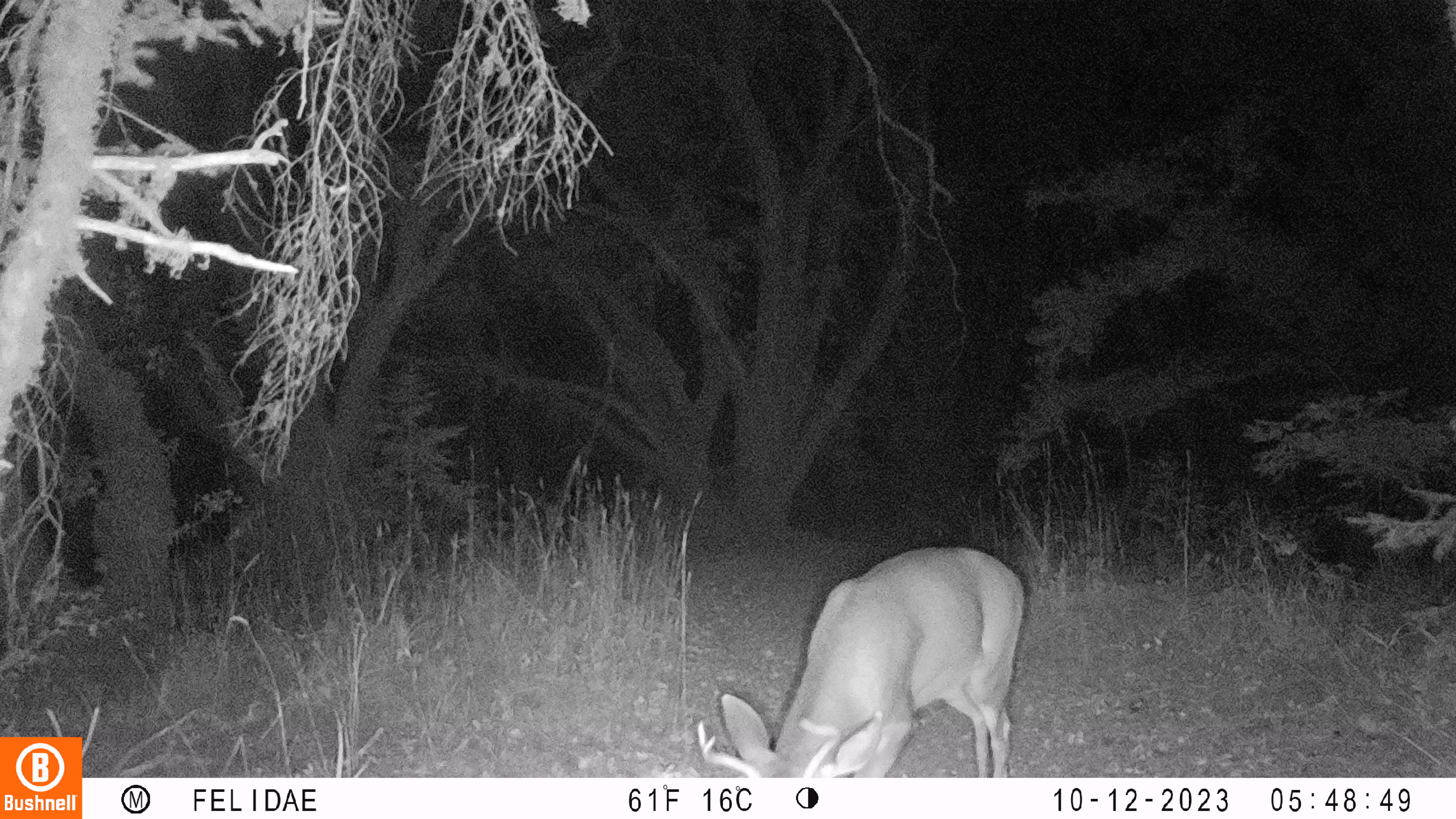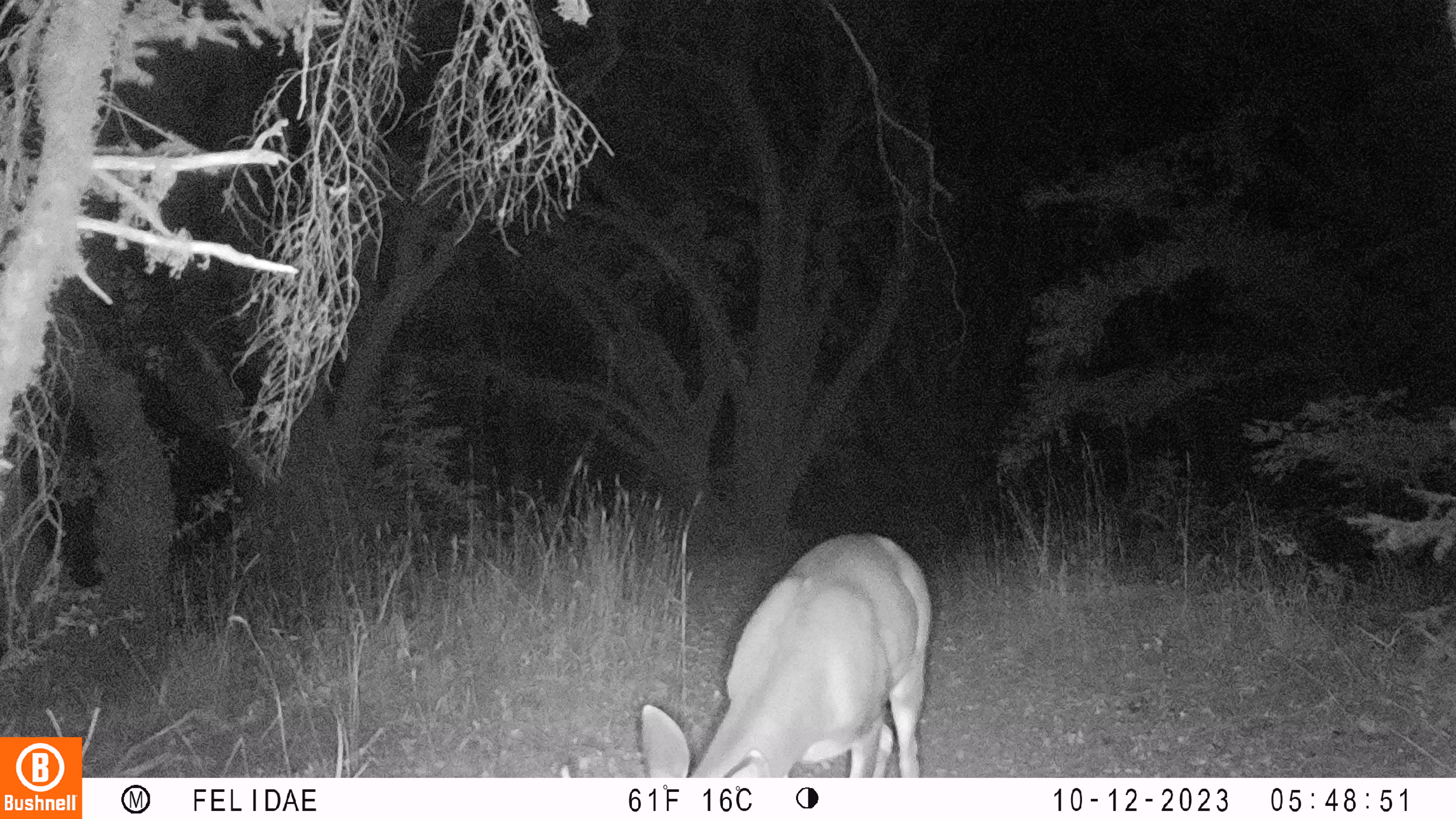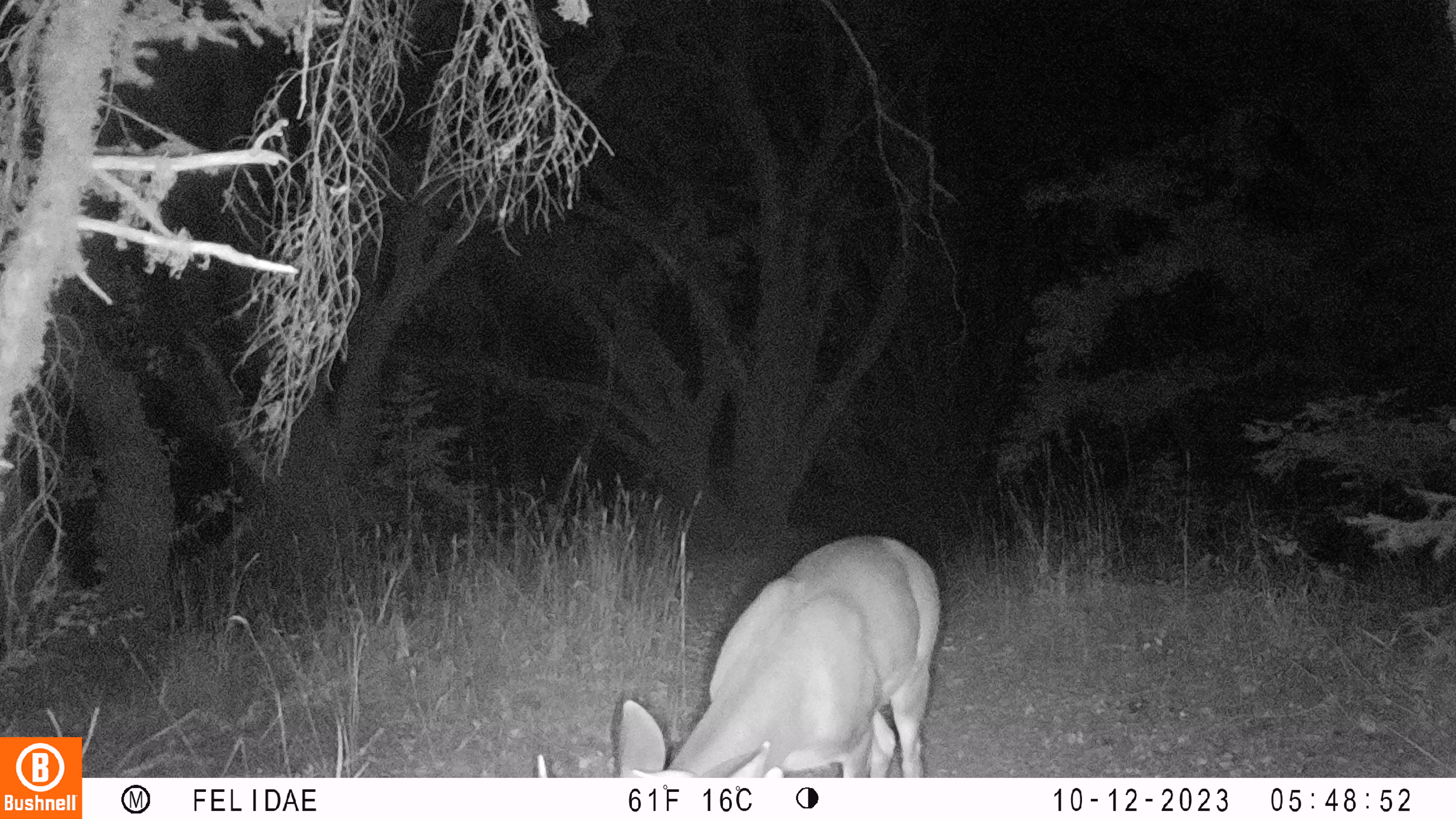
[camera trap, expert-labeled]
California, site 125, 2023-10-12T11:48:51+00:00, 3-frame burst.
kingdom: Animalia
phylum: Chordata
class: Mammalia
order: Artiodactyla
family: Cervidae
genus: Odocoileus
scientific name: Odocoileus hemionus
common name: mule deer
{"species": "mule deer (Odocoileus hemionus)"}